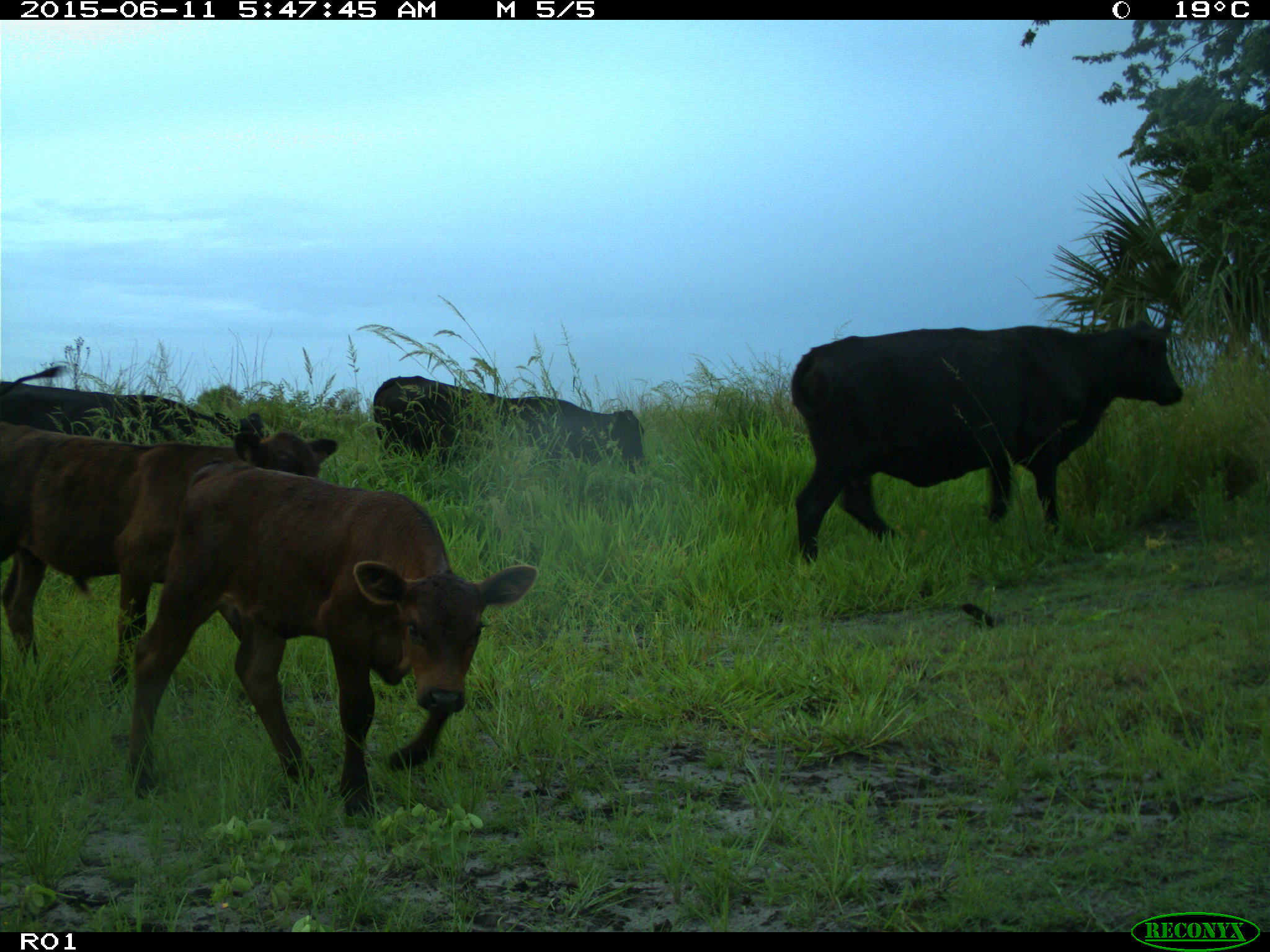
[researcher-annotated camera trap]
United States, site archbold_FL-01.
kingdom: Animalia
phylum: Chordata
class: Mammalia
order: Artiodactyla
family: Bovidae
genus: Bos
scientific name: Bos taurus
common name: domestic cow